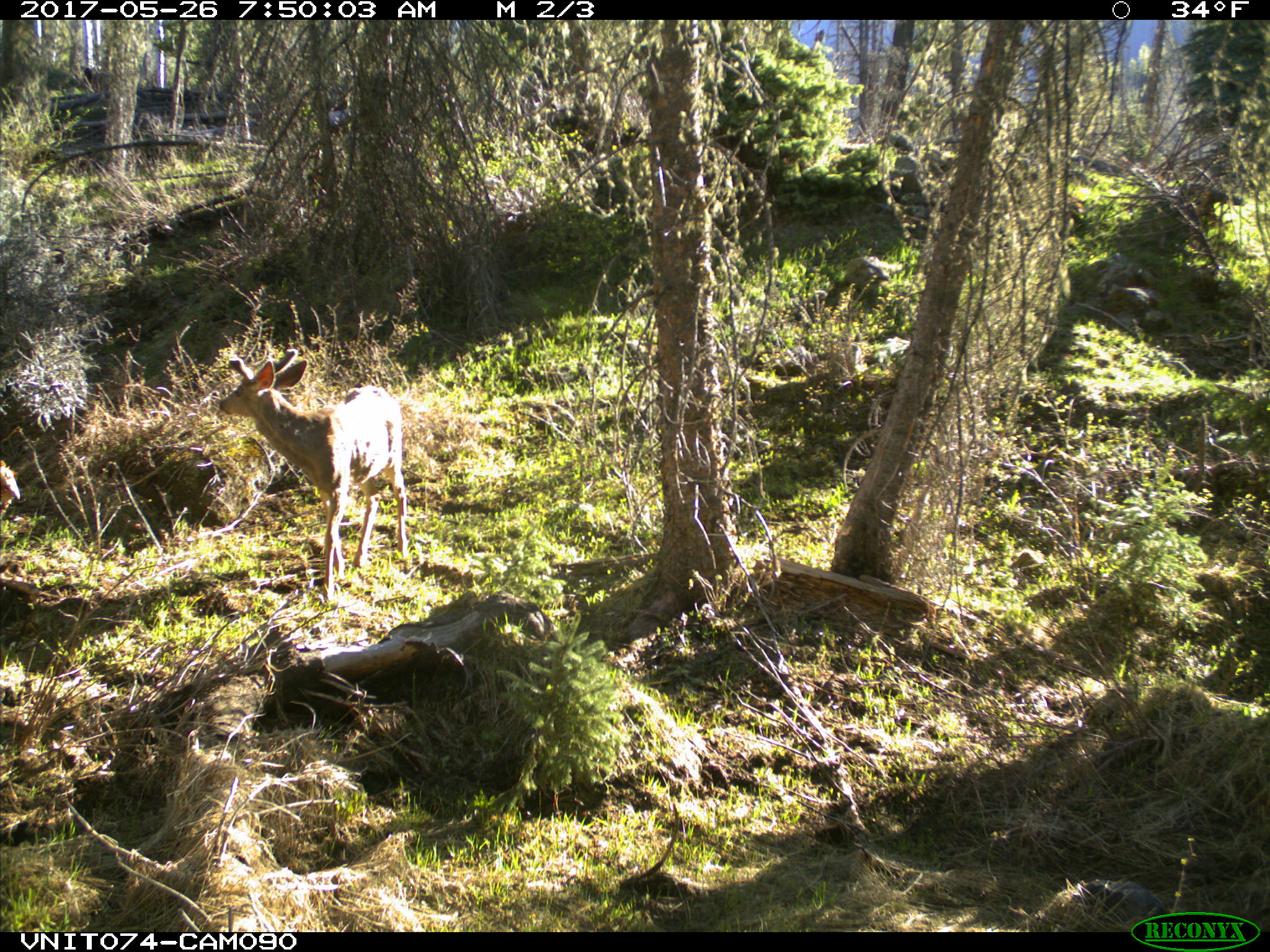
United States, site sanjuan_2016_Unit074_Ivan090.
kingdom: Animalia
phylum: Chordata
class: Mammalia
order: Artiodactyla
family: Cervidae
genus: Odocoileus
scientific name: Odocoileus hemionus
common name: mule deer